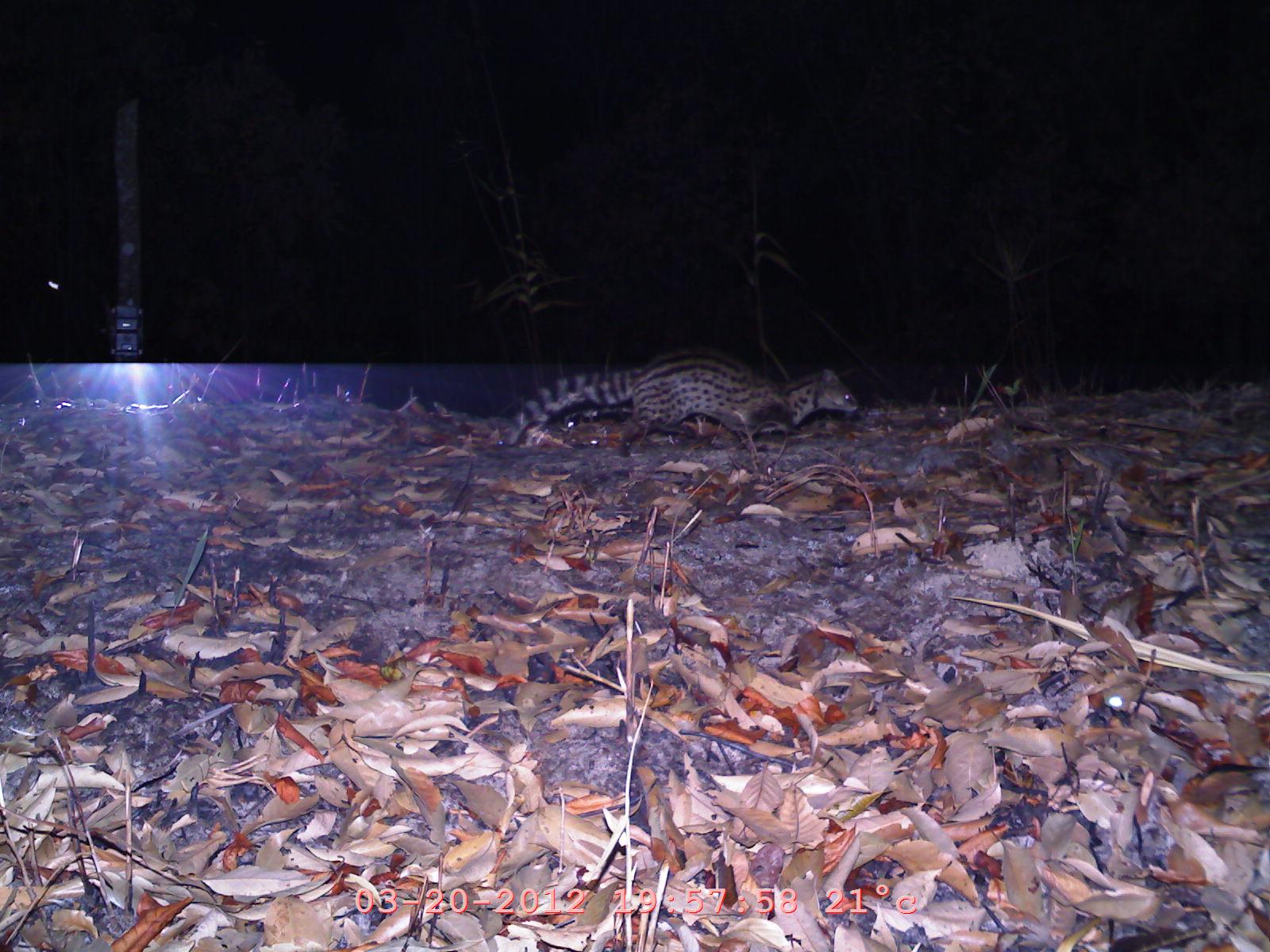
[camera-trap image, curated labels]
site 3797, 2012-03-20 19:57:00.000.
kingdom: Animalia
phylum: Chordata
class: Mammalia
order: Carnivora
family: Viverridae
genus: Viverricula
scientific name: Viverricula indica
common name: small indian civet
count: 1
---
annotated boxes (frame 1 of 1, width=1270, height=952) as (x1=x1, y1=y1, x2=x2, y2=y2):
viverricula indica: (x1=486, y1=344, x2=862, y2=456)